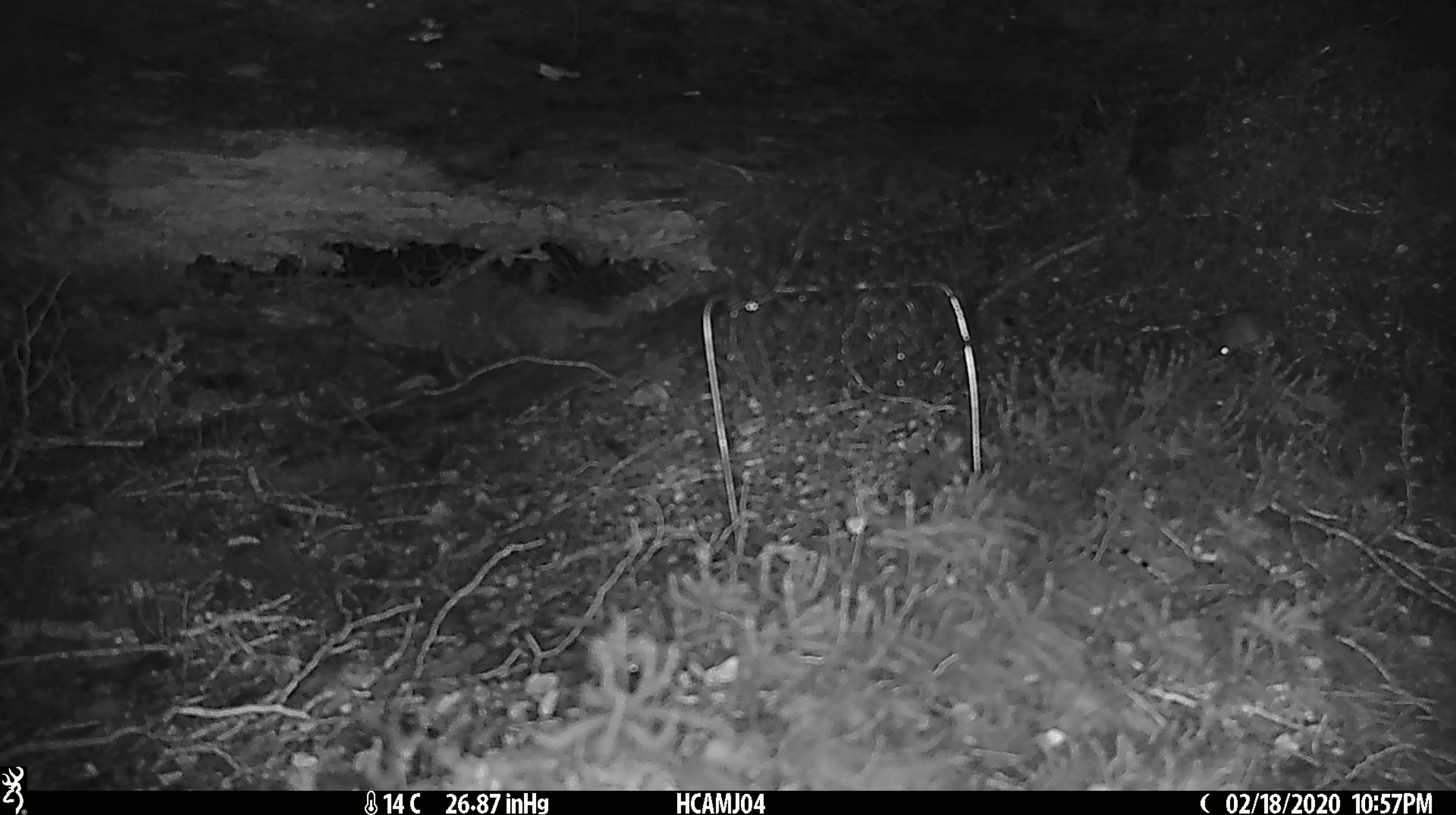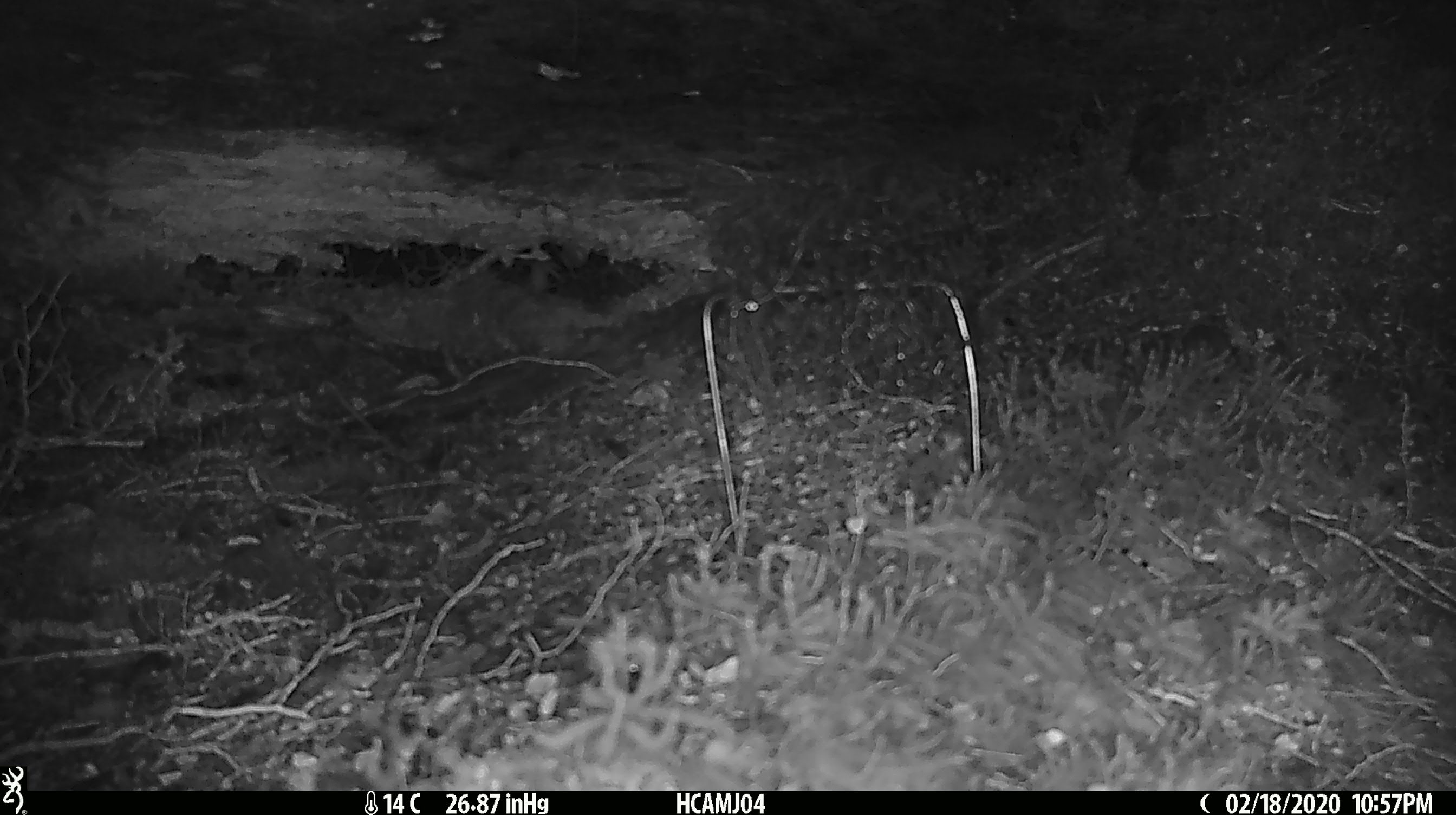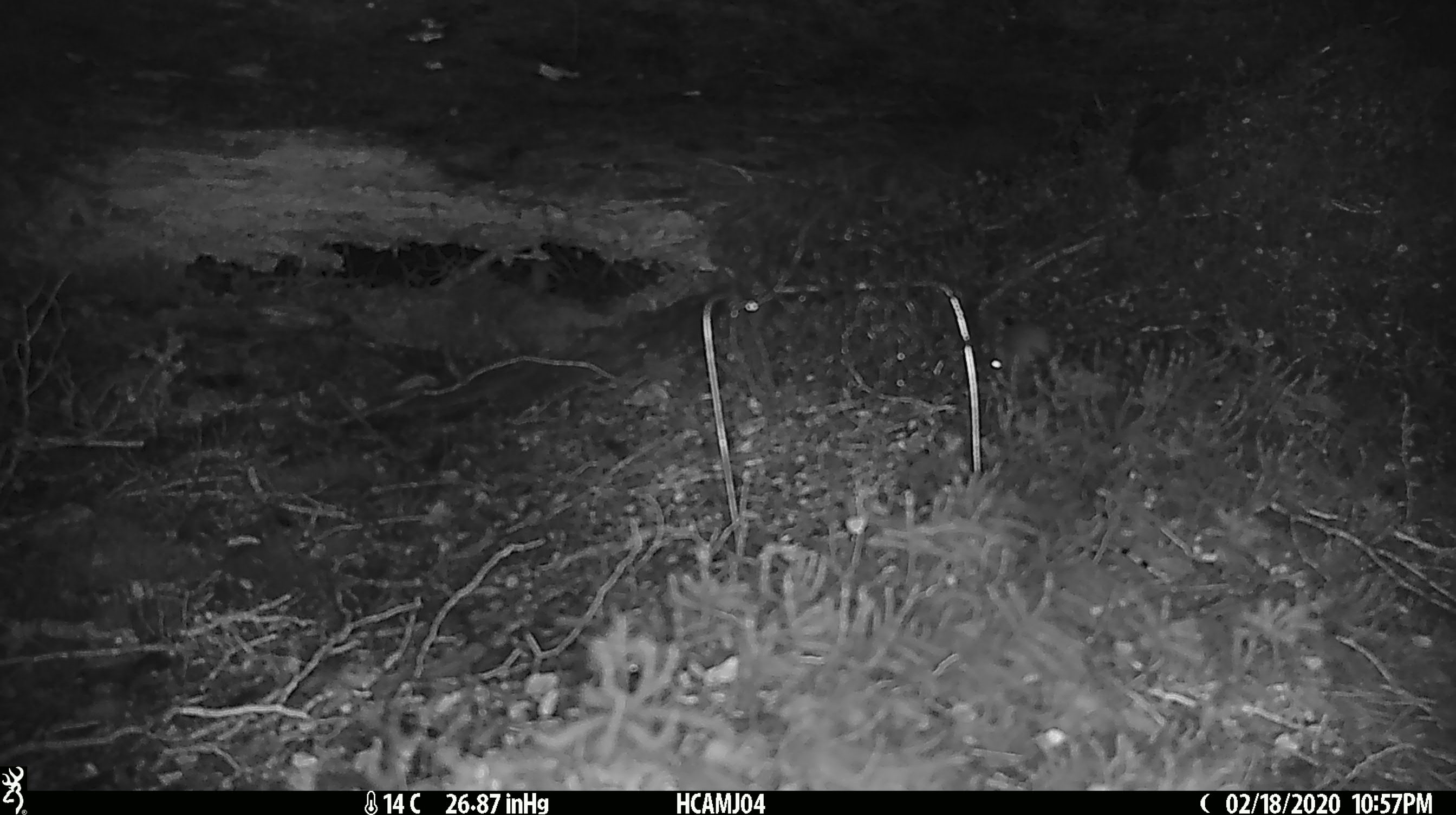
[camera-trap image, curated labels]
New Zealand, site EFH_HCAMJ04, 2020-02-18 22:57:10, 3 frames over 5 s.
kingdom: Animalia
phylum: Chordata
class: Mammalia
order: Rodentia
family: Muridae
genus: Mus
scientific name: Mus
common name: mouse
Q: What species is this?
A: Mouse (Mus).